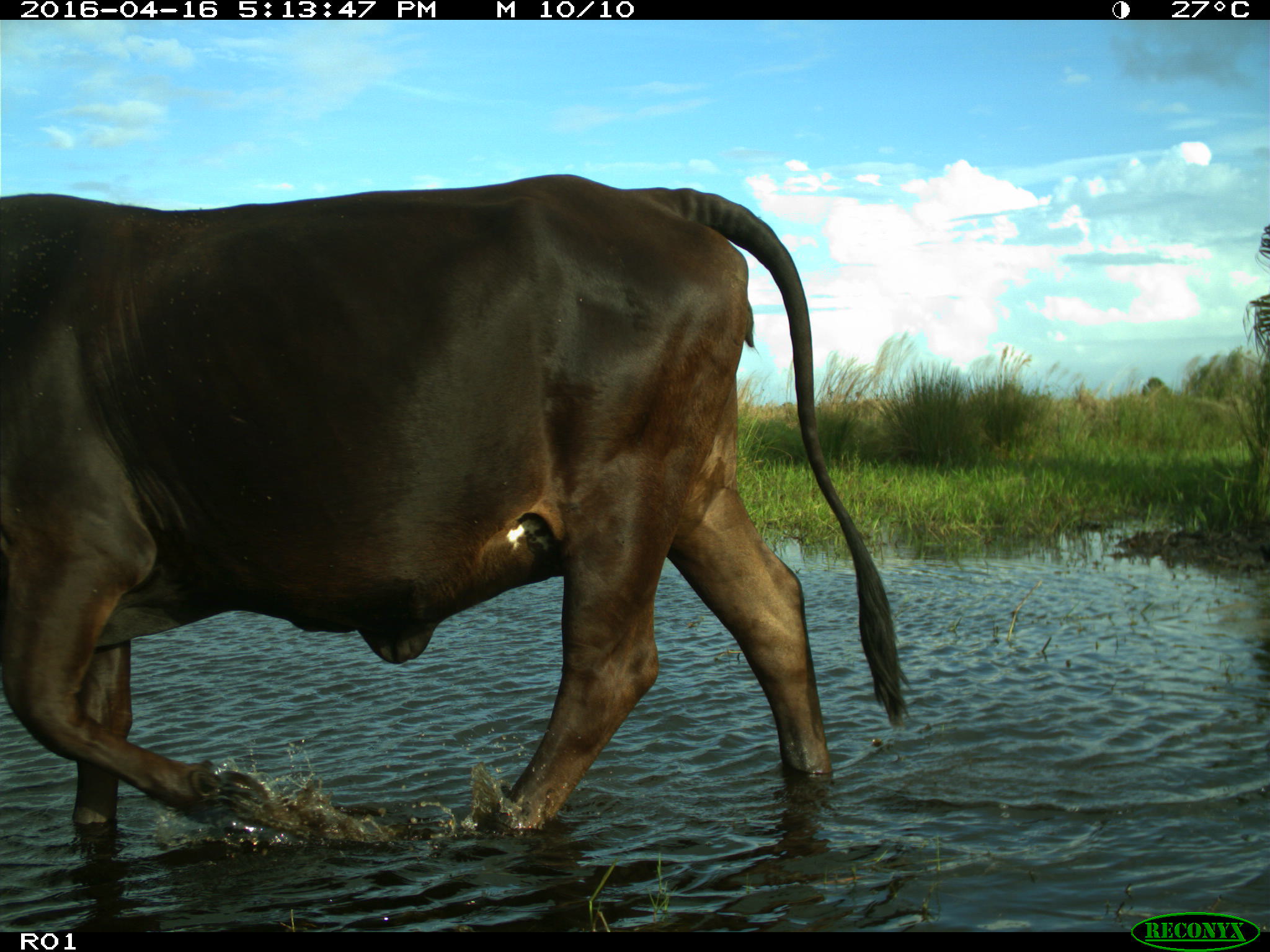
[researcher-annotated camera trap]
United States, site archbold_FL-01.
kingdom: Animalia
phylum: Chordata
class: Mammalia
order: Artiodactyla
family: Bovidae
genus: Bos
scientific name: Bos taurus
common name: domestic cow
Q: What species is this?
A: Bos taurus (domestic cow).